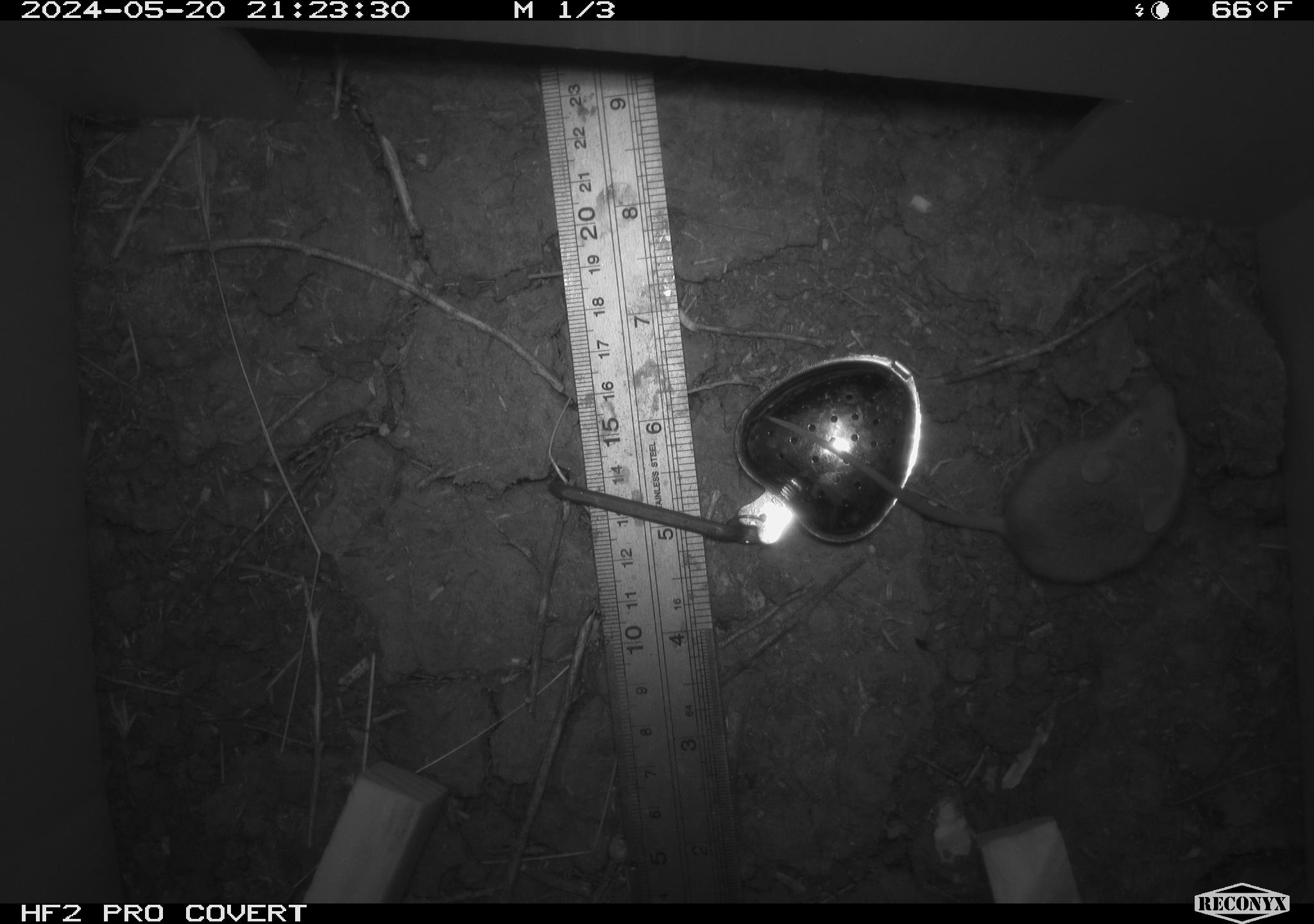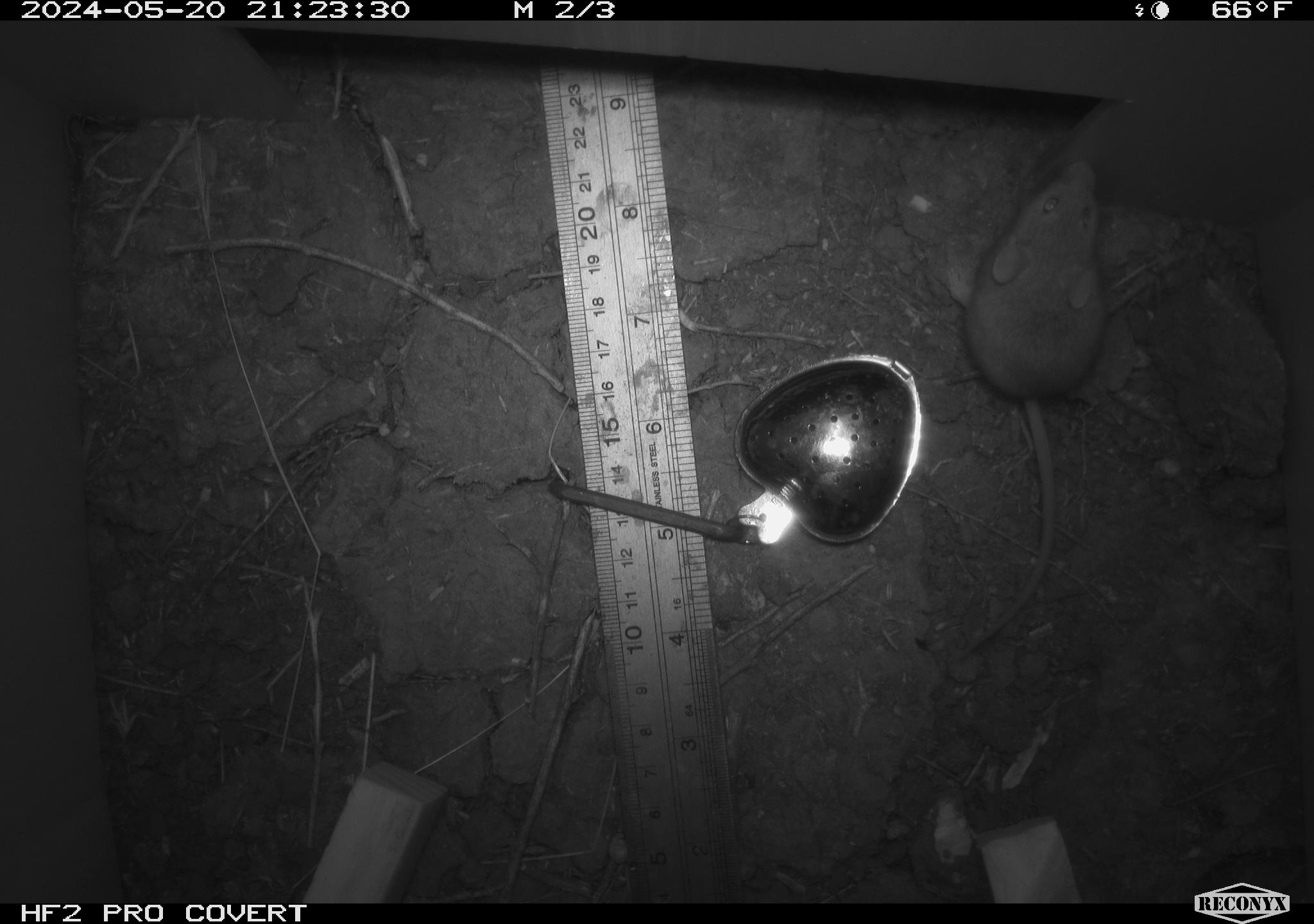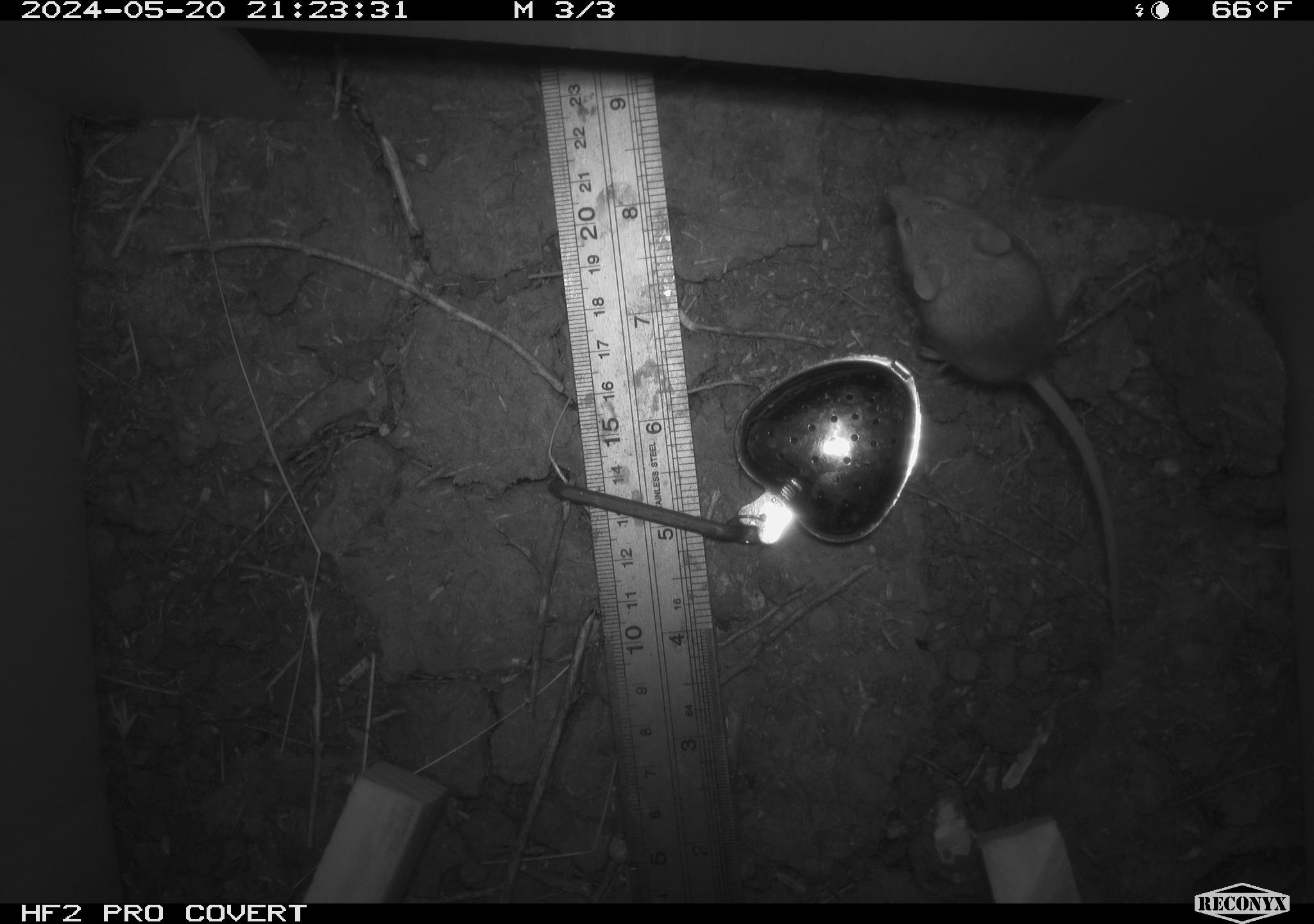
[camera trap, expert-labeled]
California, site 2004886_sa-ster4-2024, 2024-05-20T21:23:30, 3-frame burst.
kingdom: Animalia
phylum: Chordata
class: Mammalia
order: Rodentia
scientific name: Rodentia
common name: mouse species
Mouse species (Rodentia).